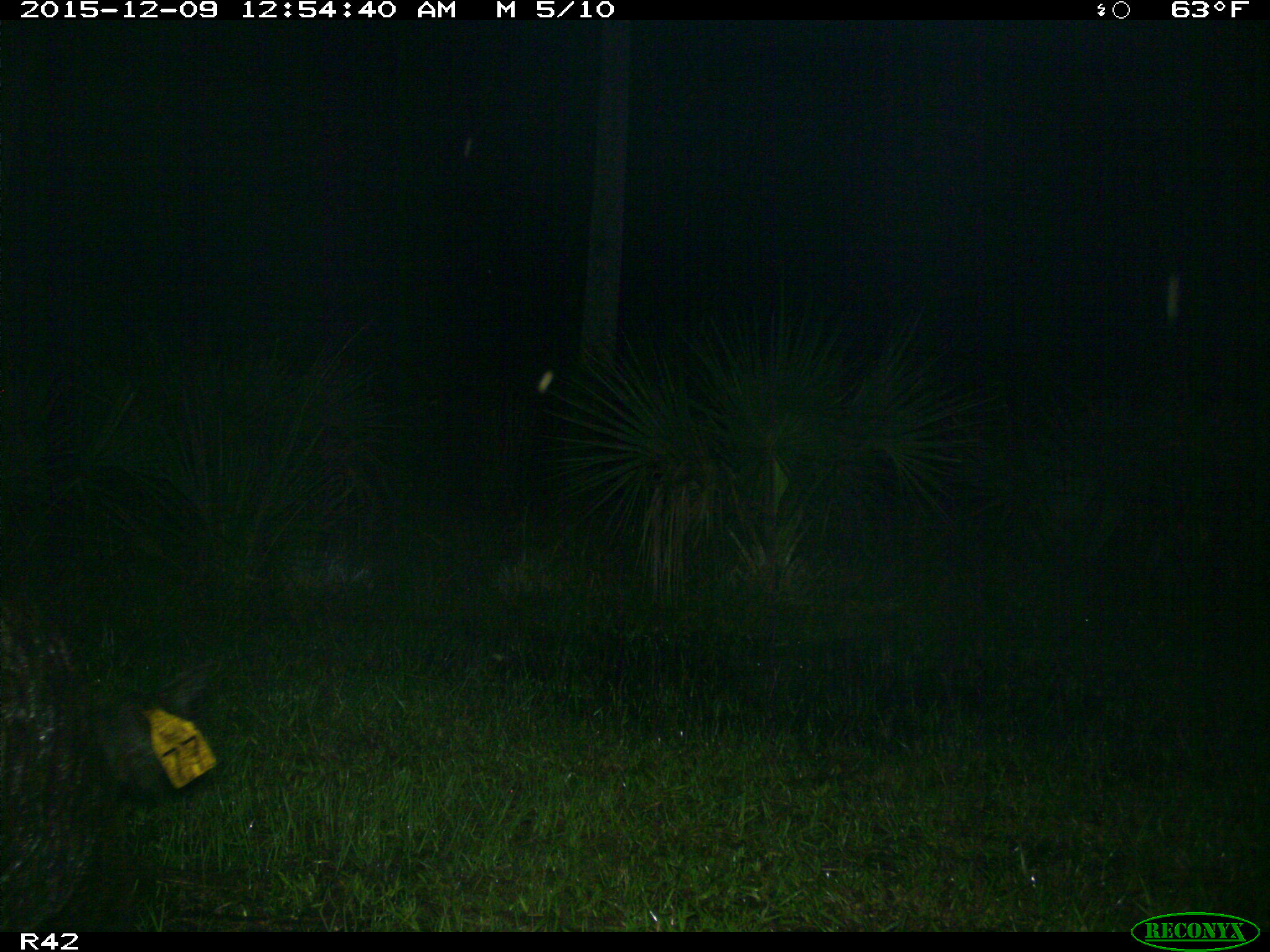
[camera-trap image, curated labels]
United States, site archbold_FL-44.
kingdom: Animalia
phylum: Chordata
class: Mammalia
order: Artiodactyla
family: Suidae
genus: Sus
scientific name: Sus scrofa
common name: wild boar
Sus scrofa (wild boar).